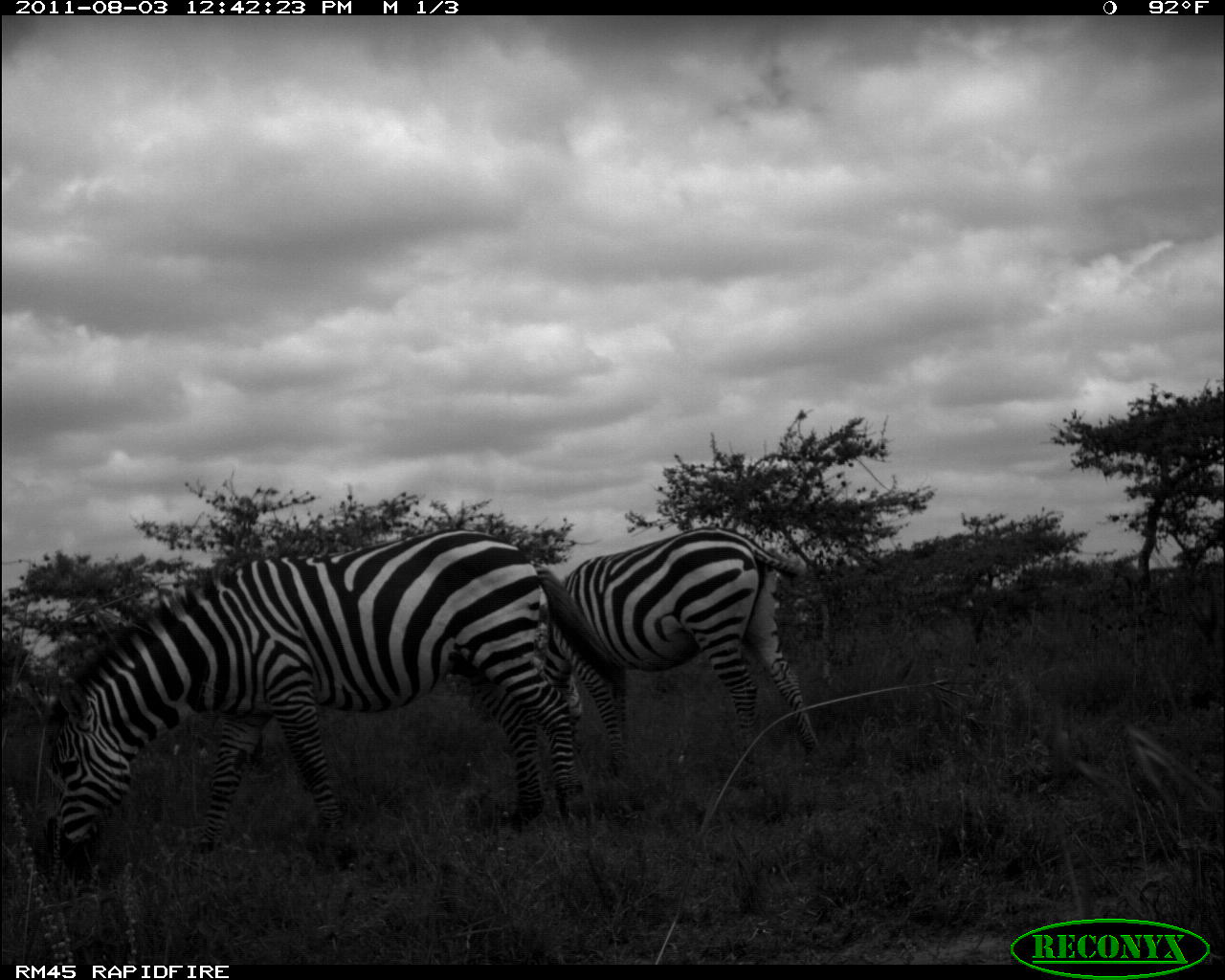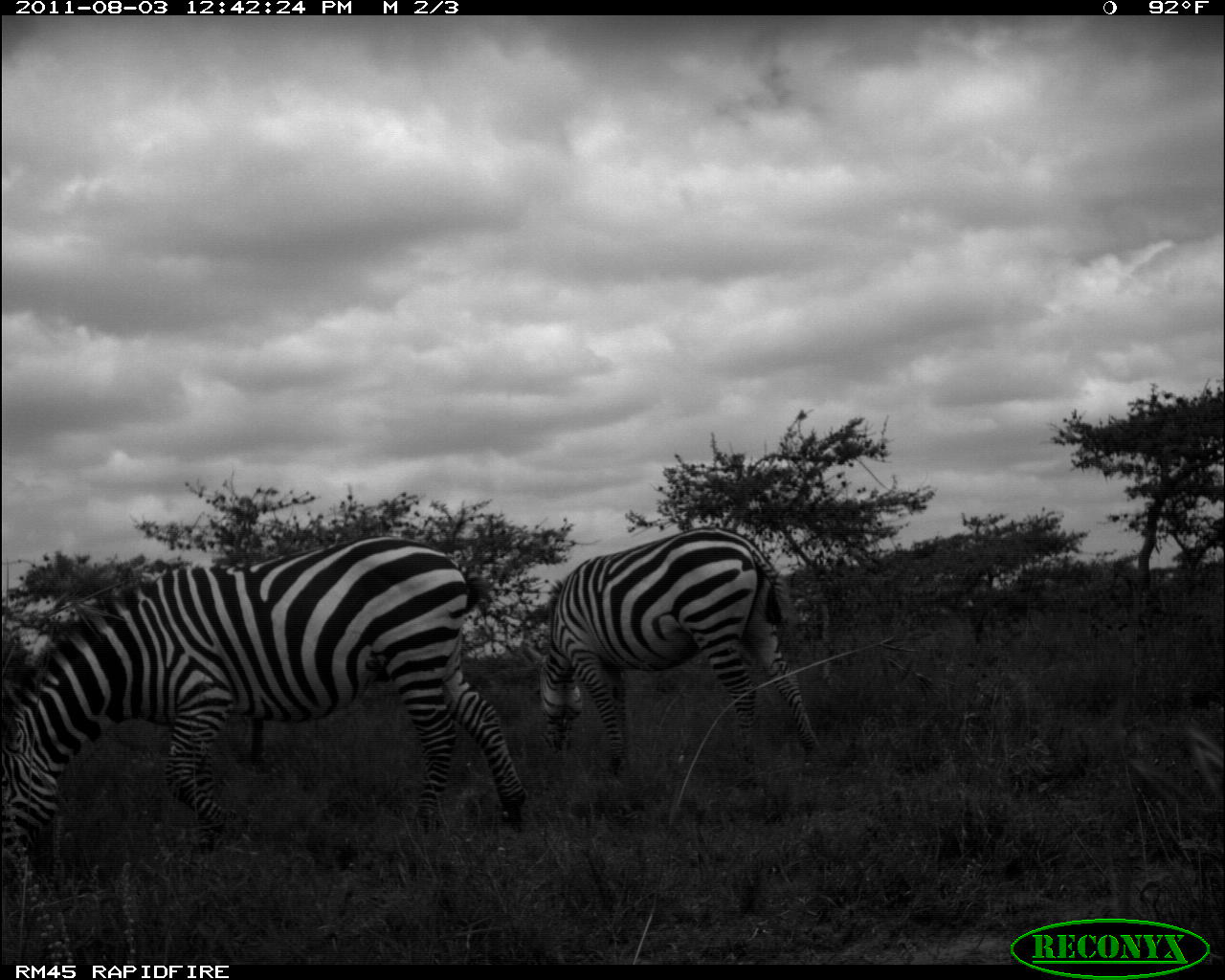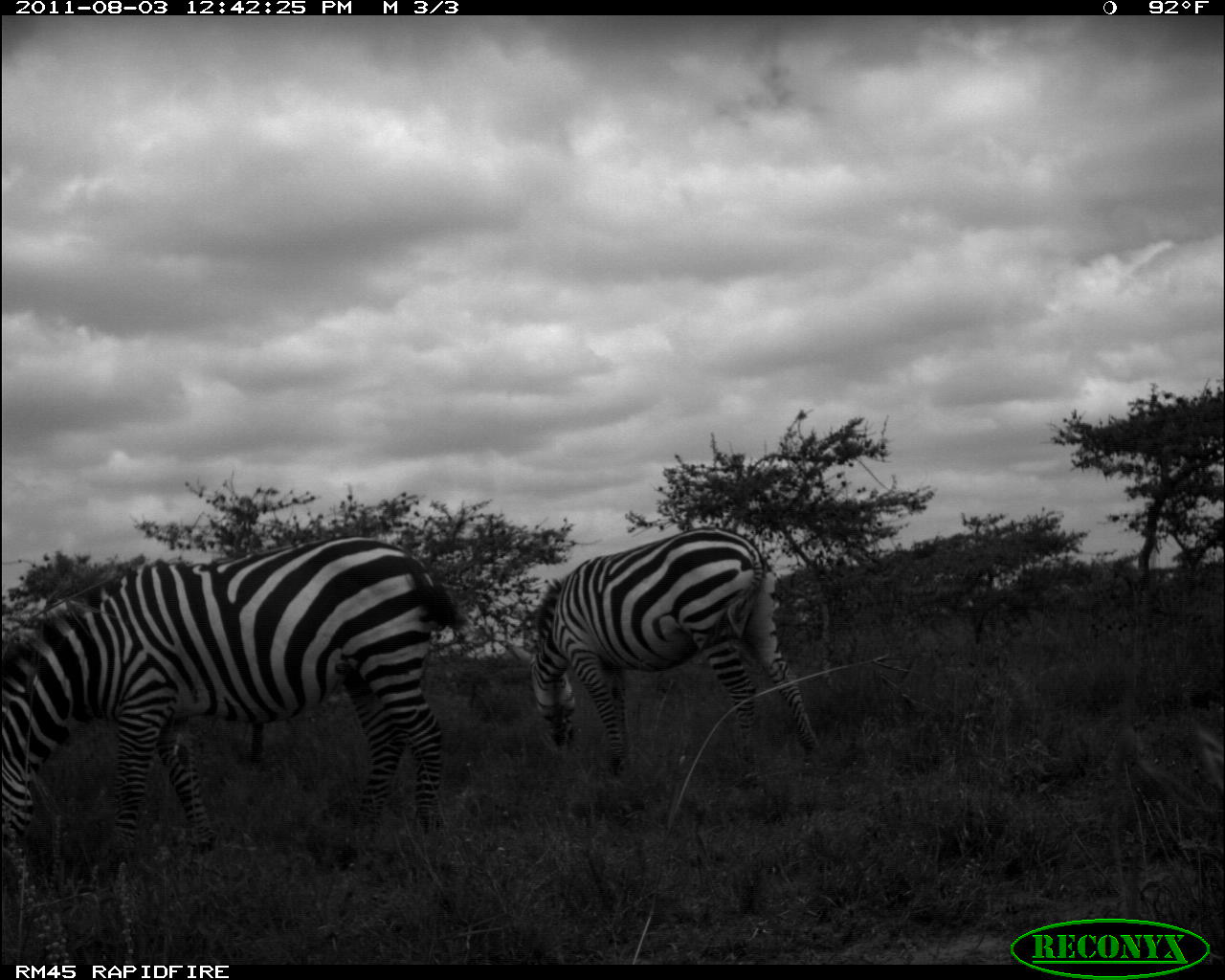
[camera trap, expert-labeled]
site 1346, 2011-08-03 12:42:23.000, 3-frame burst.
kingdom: Animalia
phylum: Chordata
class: Mammalia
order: Perissodactyla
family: Equidae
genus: Equus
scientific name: Equus quagga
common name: plains zebra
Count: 2.